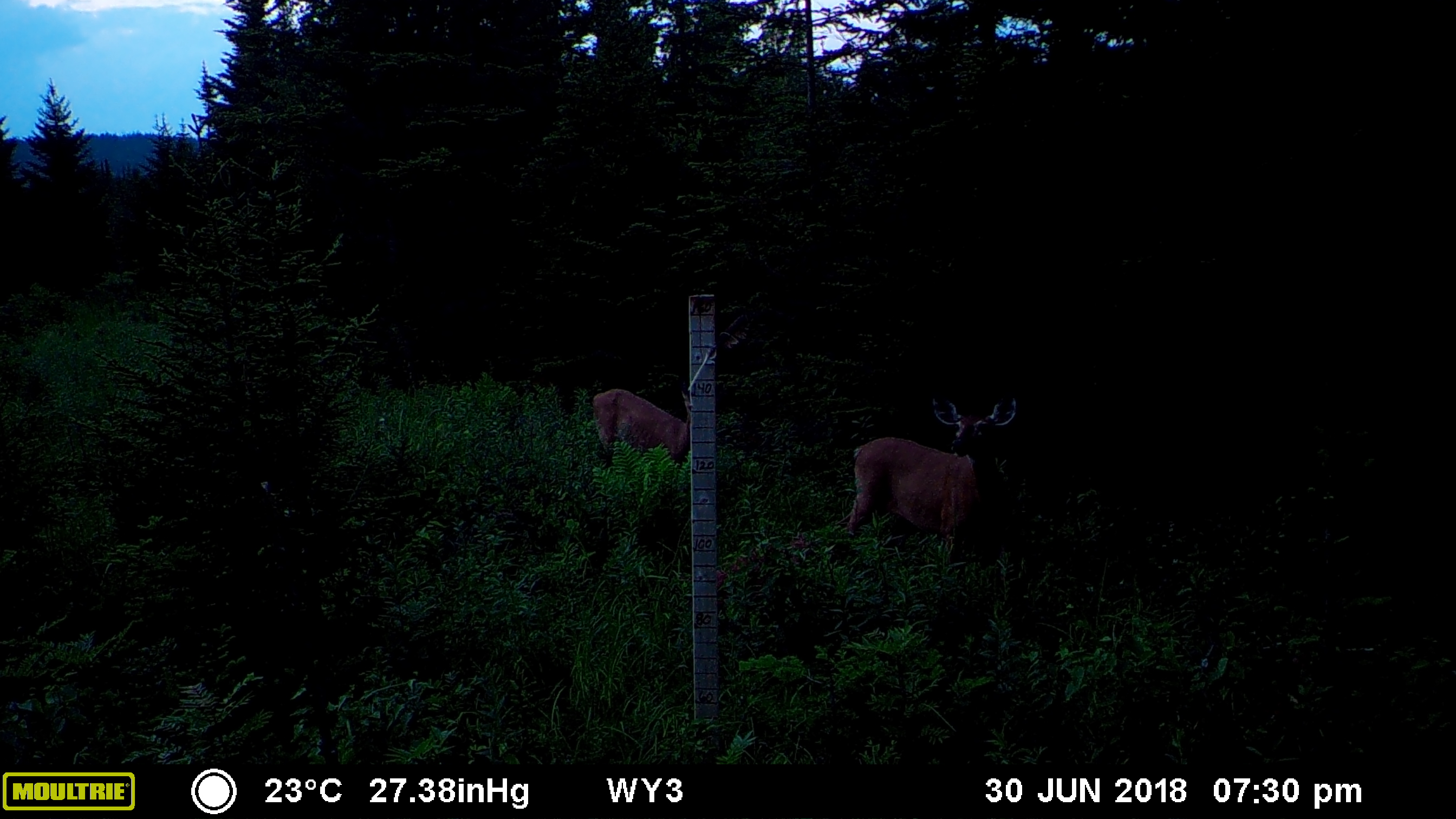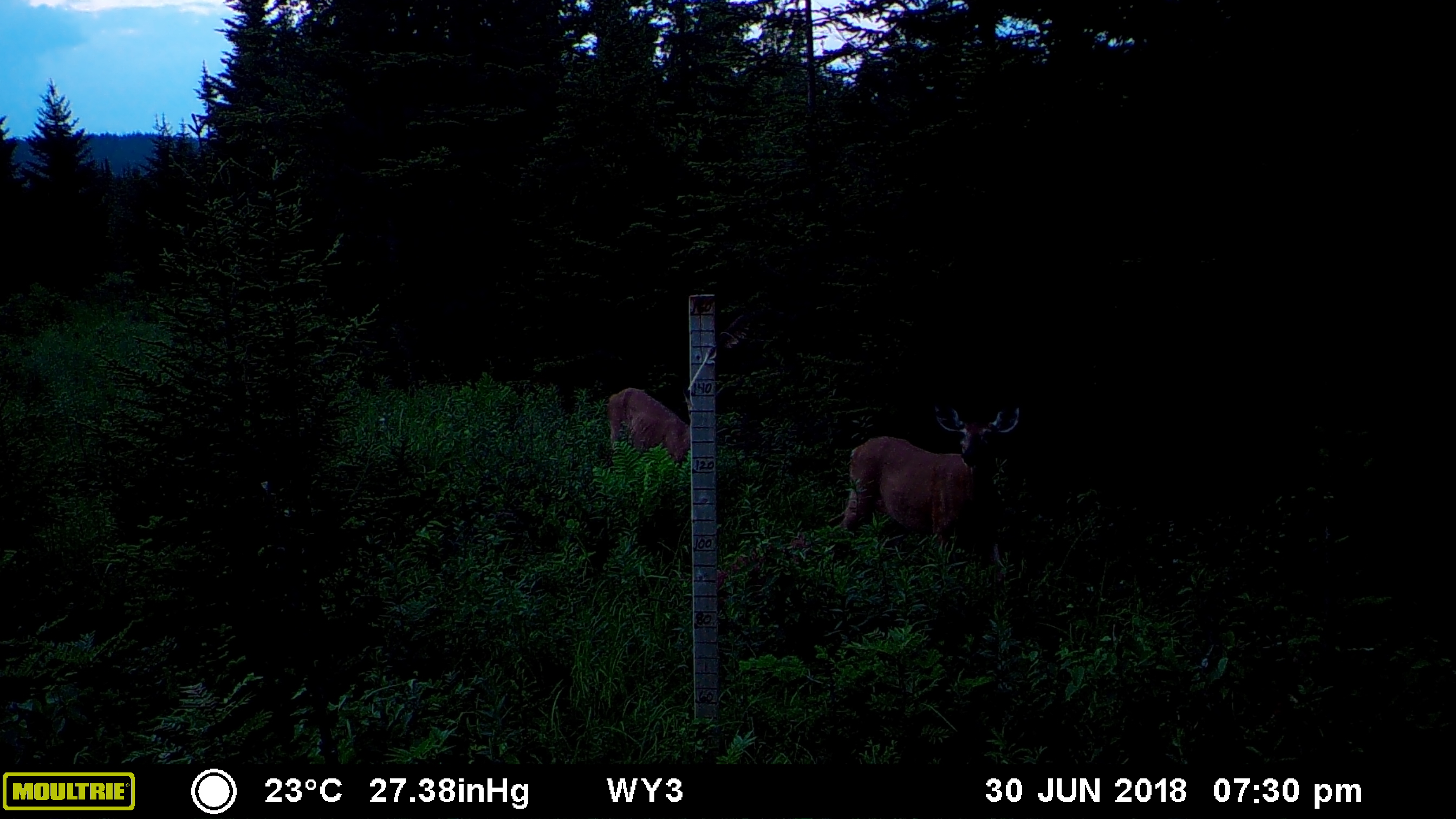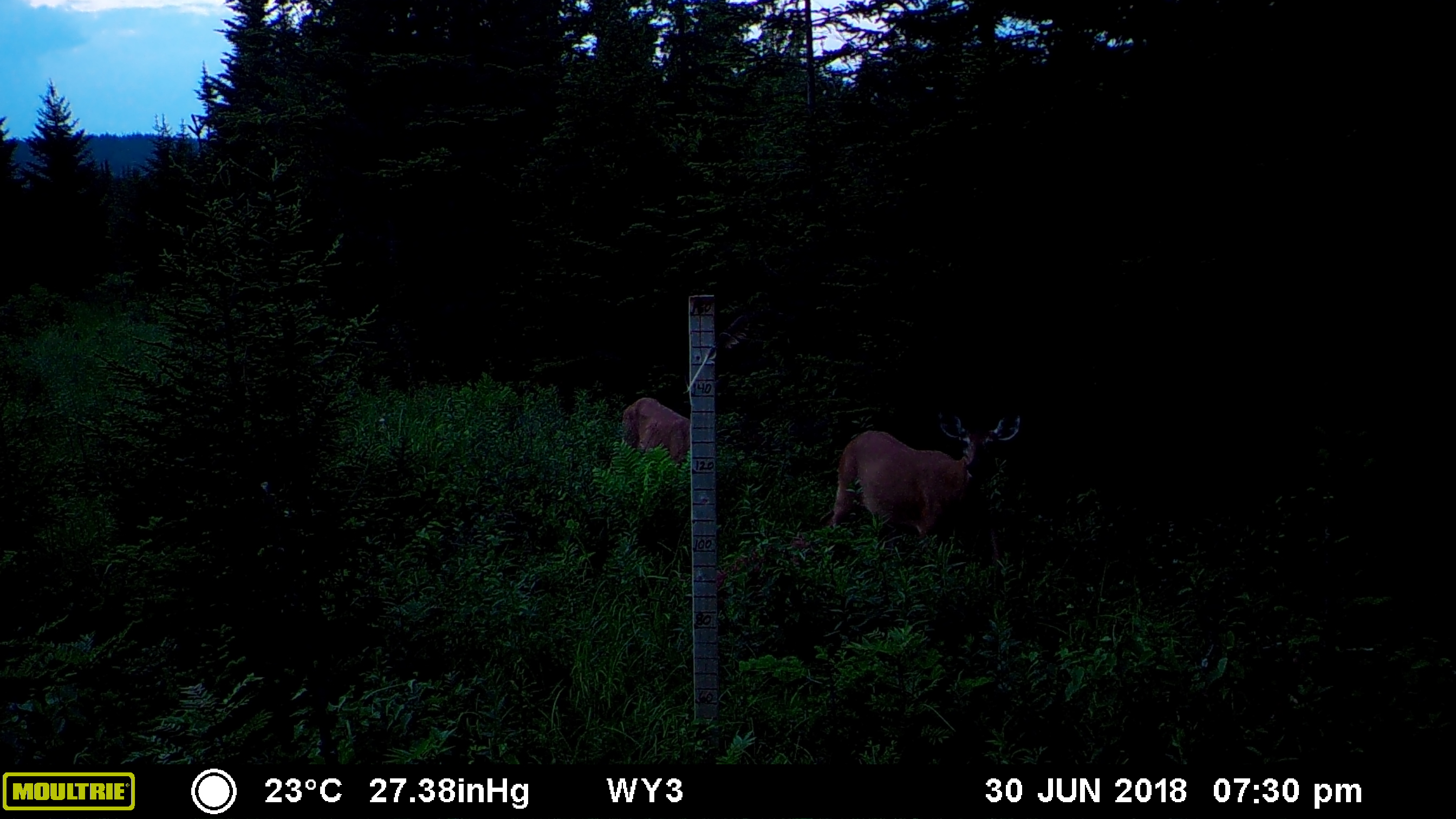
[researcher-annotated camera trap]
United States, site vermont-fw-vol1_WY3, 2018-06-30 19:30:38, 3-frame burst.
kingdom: Animalia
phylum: Chordata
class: Mammalia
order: Artiodactyla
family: Cervidae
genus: Odocoileus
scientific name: Odocoileus virginianus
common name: white-tailed deer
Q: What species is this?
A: White-tailed deer (Odocoileus virginianus).